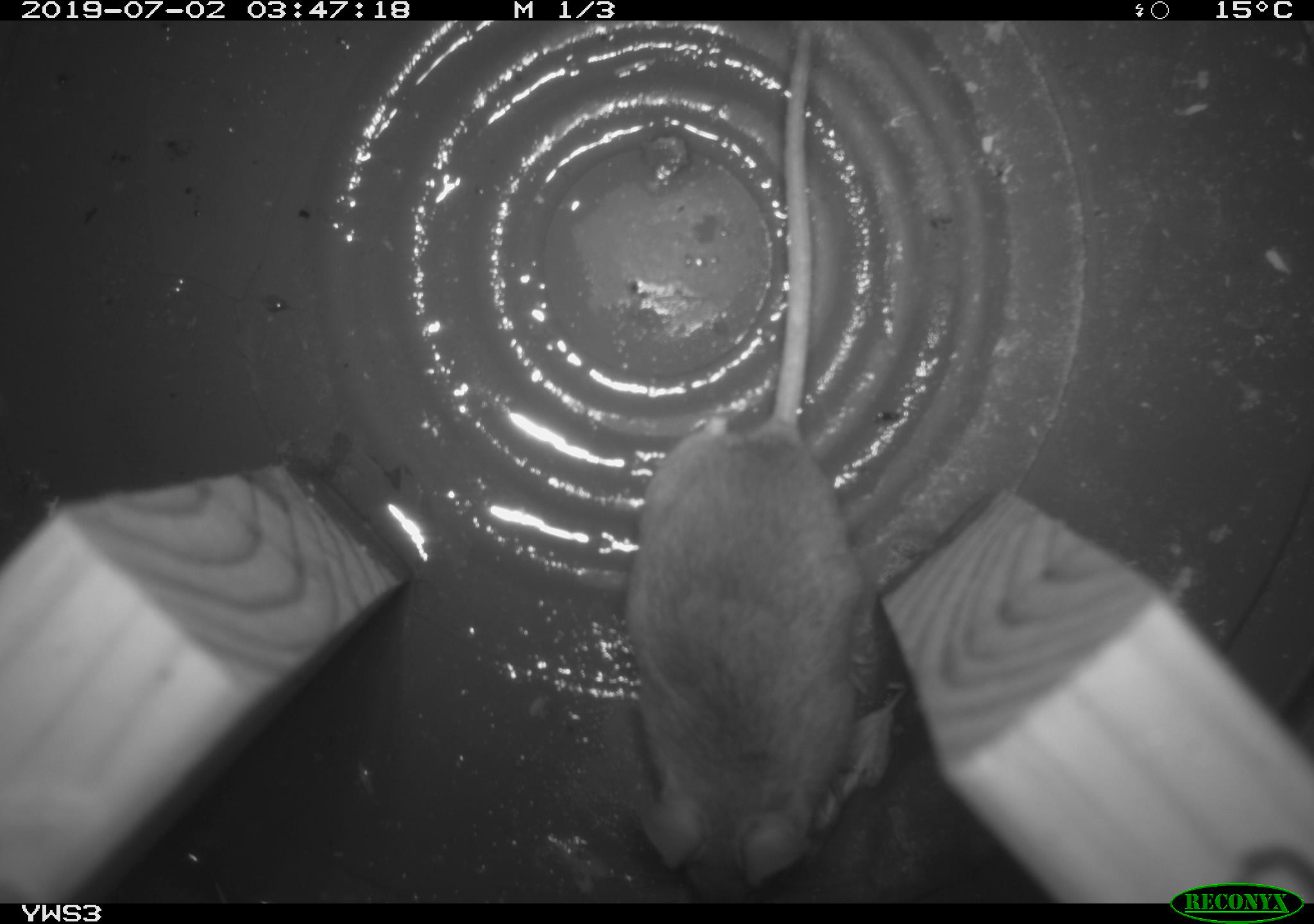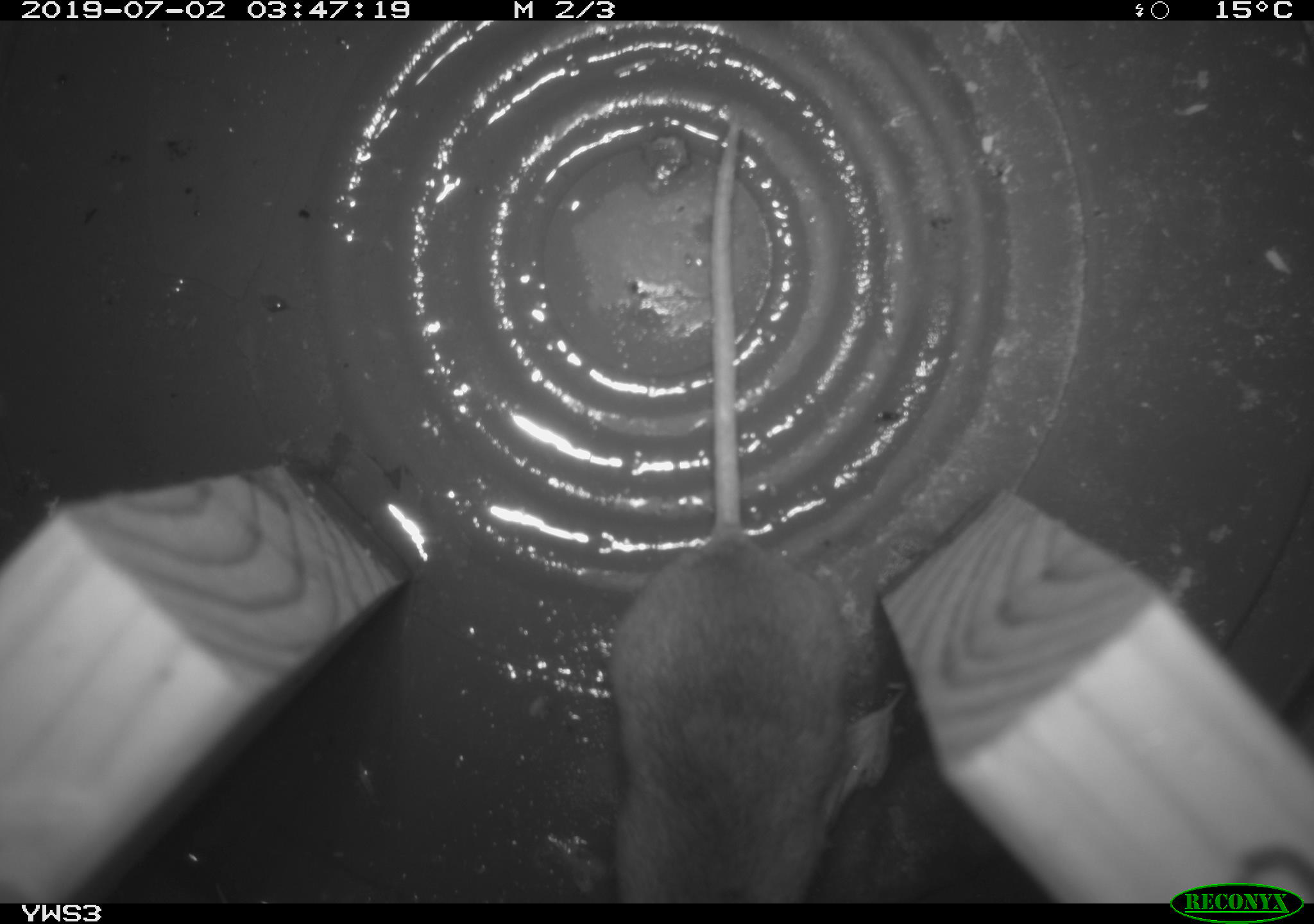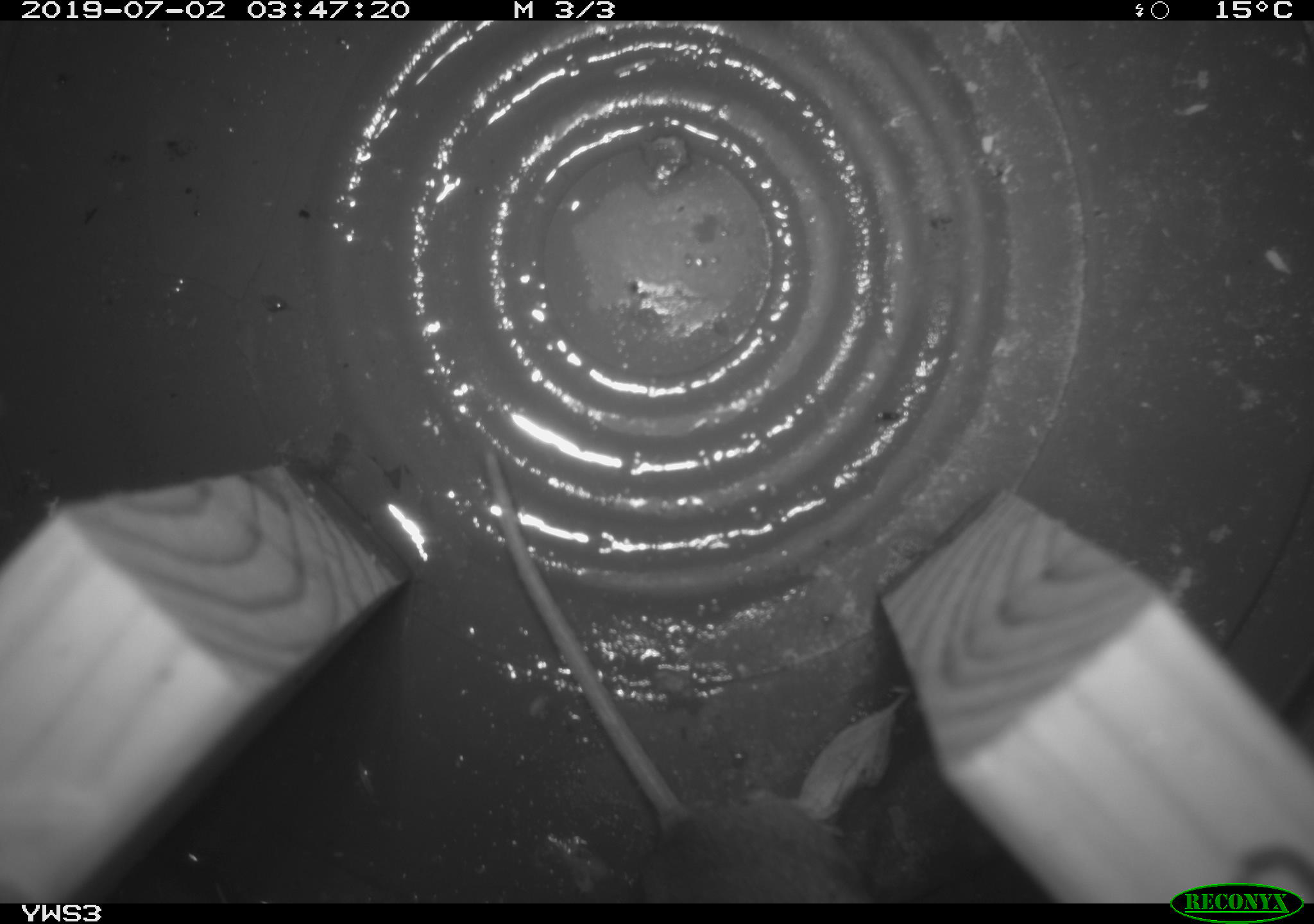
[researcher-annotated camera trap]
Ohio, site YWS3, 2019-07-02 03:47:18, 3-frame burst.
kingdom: Animalia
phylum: Chordata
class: Mammalia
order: Rodentia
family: Cricetidae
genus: Peromyscus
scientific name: Peromyscus leucopus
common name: white-footed mouse